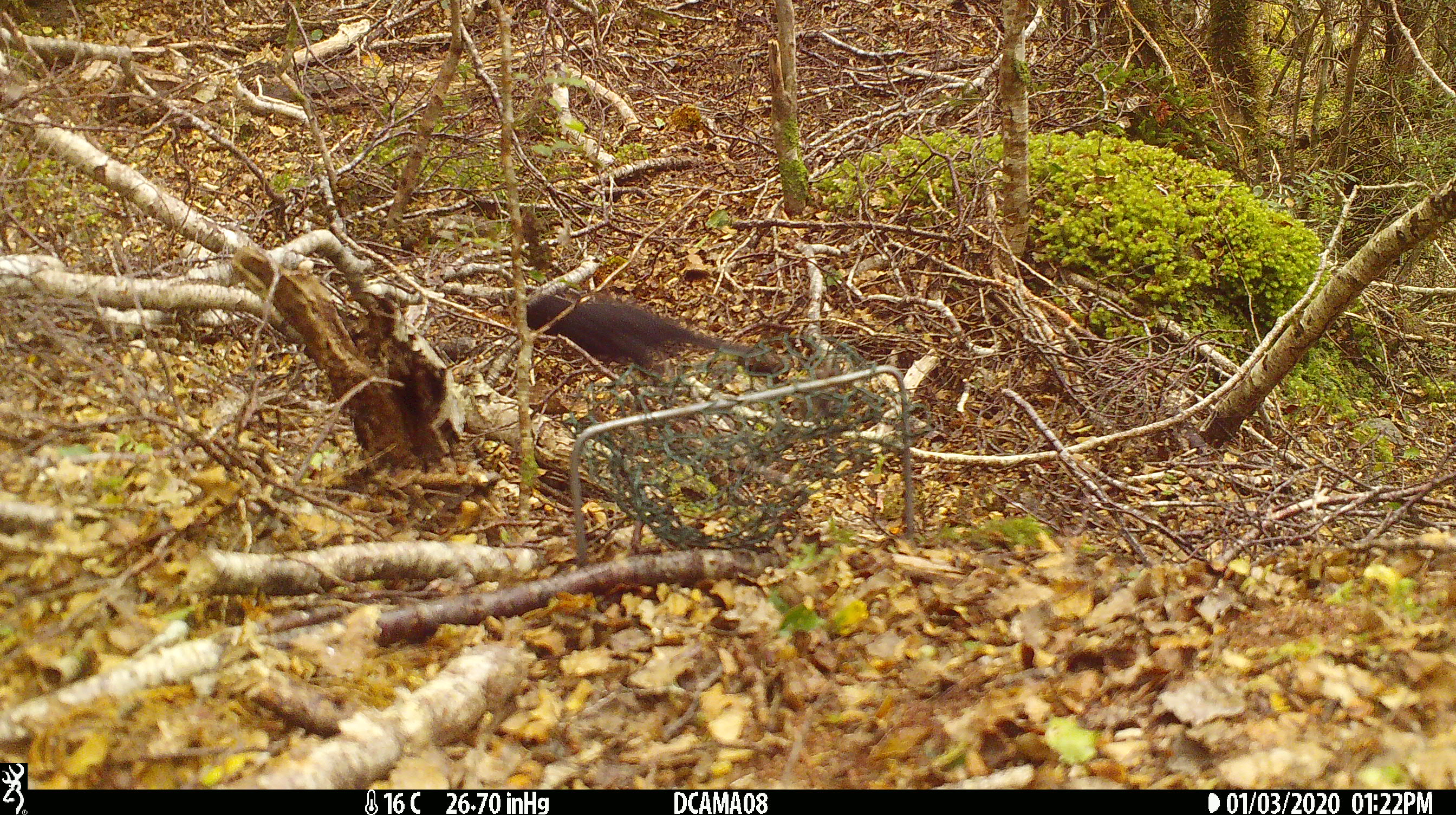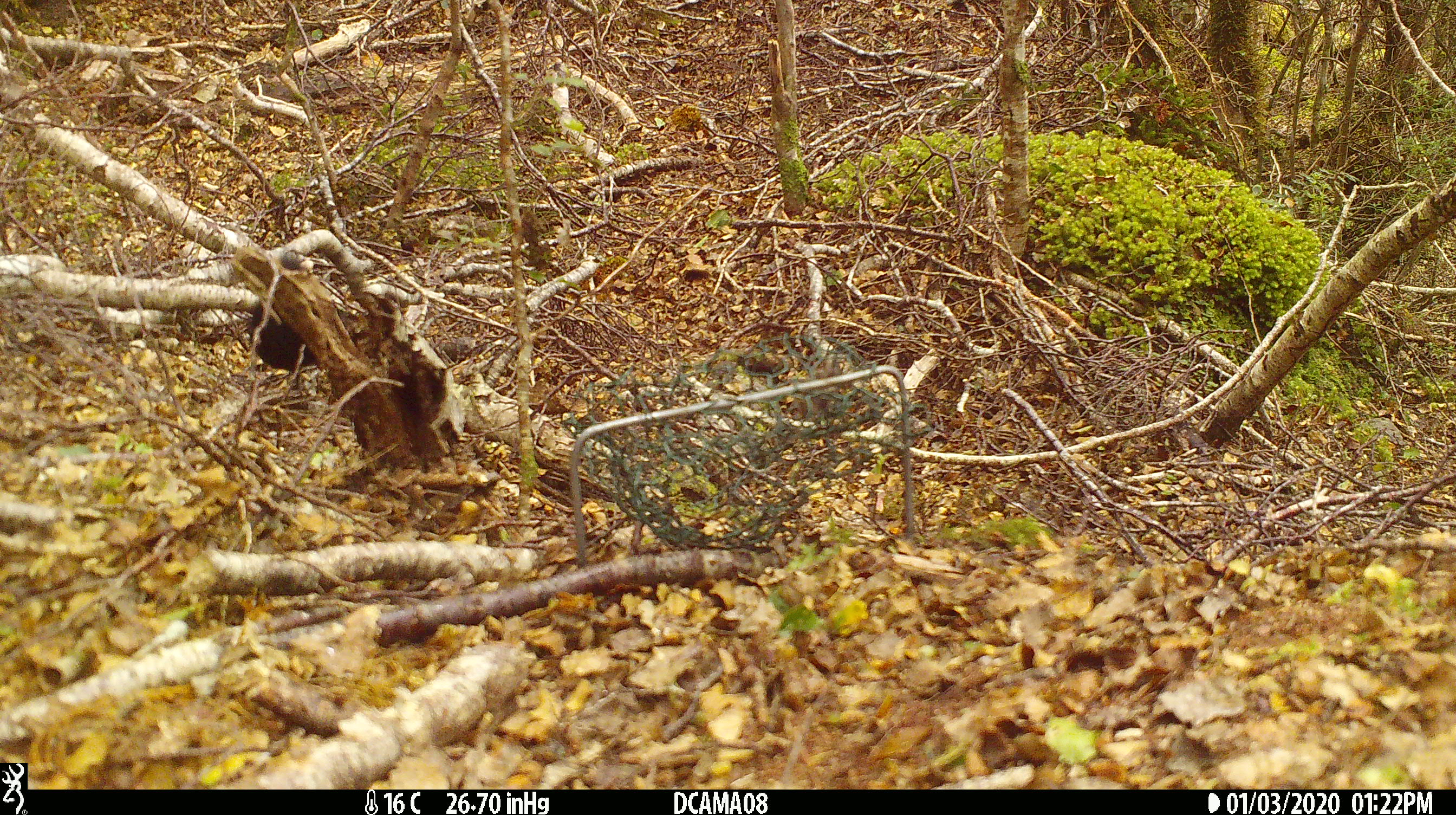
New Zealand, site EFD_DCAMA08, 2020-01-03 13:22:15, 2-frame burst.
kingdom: Animalia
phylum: Chordata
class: Aves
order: Passeriformes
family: Turdidae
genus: Turdus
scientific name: Turdus merula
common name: eurasian blackbird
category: blackbird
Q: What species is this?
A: Blackbird (eurasian blackbird) (Turdus merula).